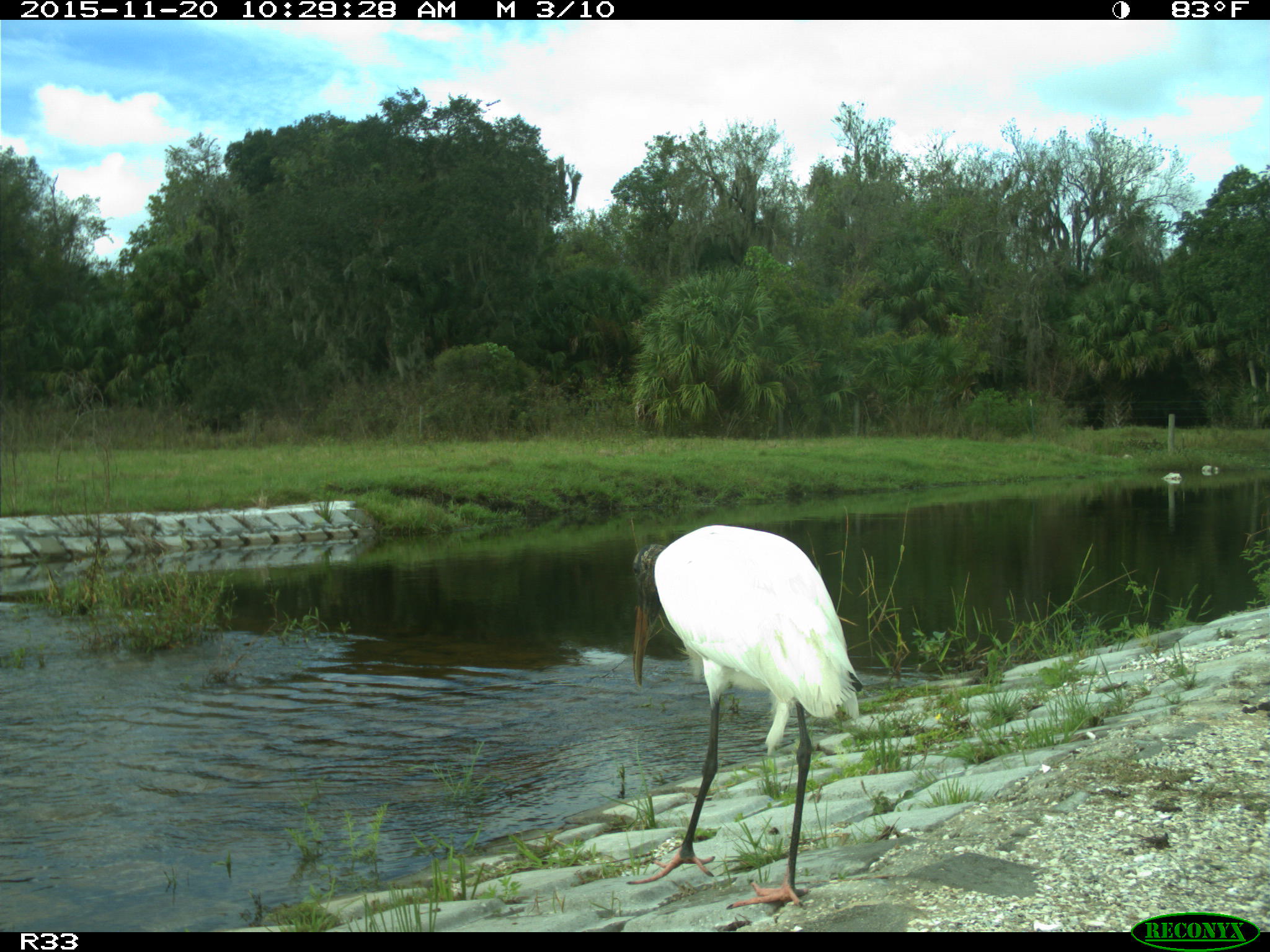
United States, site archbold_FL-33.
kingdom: Animalia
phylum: Chordata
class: Aves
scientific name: Aves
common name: birds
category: unidentified bird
Unidentified bird (birds) (Aves).